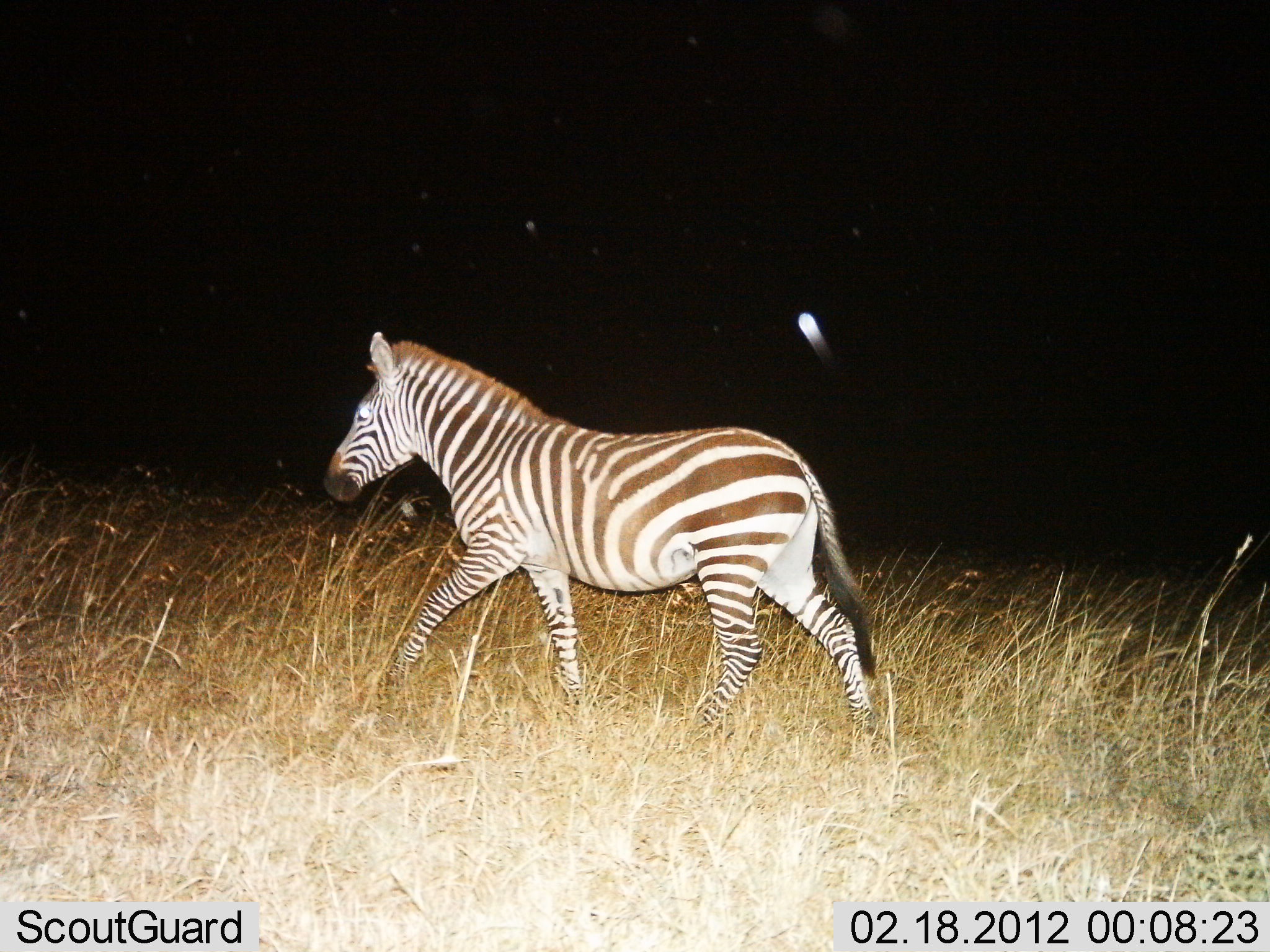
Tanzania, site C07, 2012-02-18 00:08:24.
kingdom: Animalia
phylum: Chordata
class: Mammalia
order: Perissodactyla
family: Equidae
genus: Equus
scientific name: Equus quagga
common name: plains zebra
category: zebra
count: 1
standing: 0%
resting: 0%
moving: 100%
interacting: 0%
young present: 5%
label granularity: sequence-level